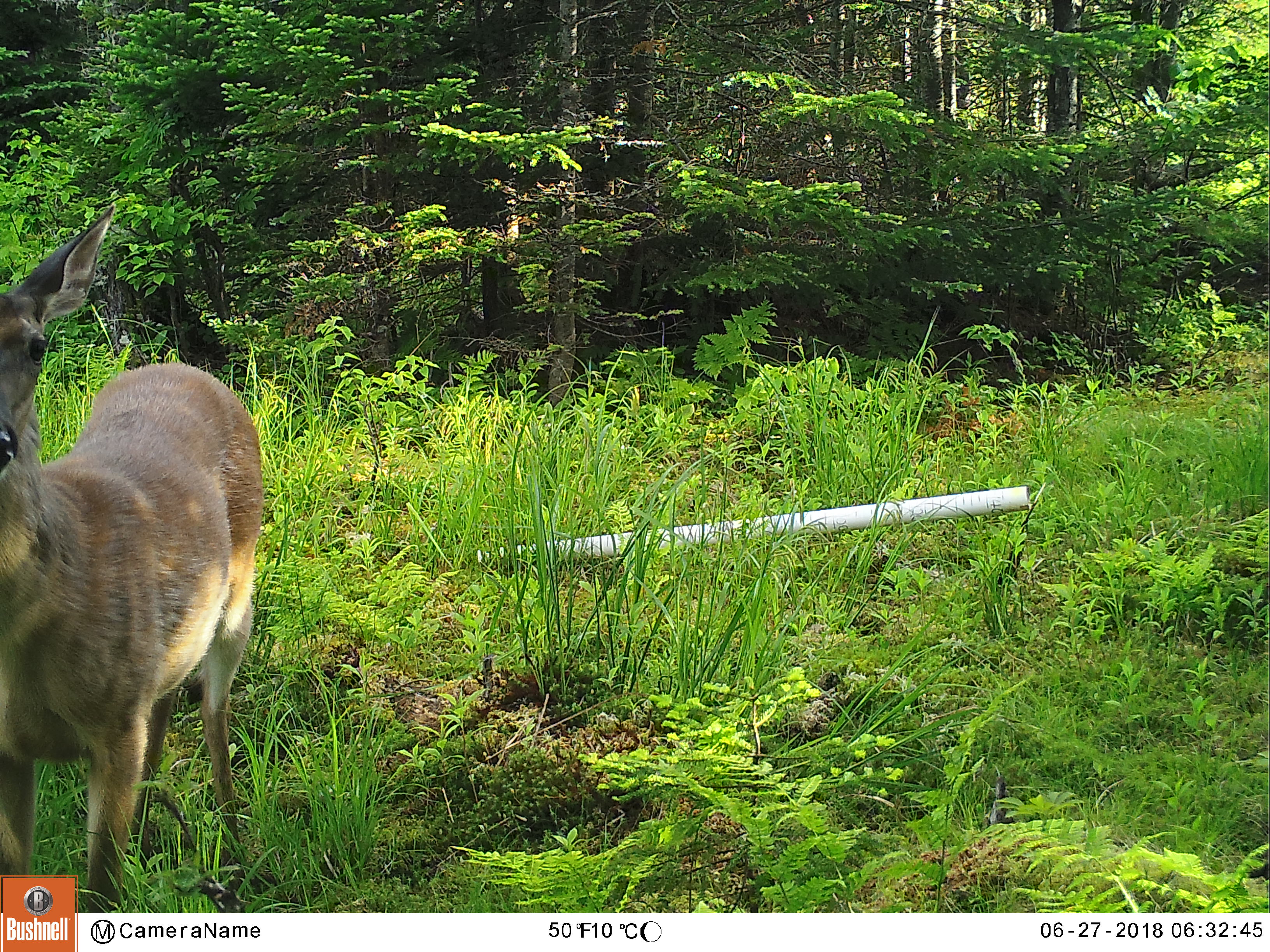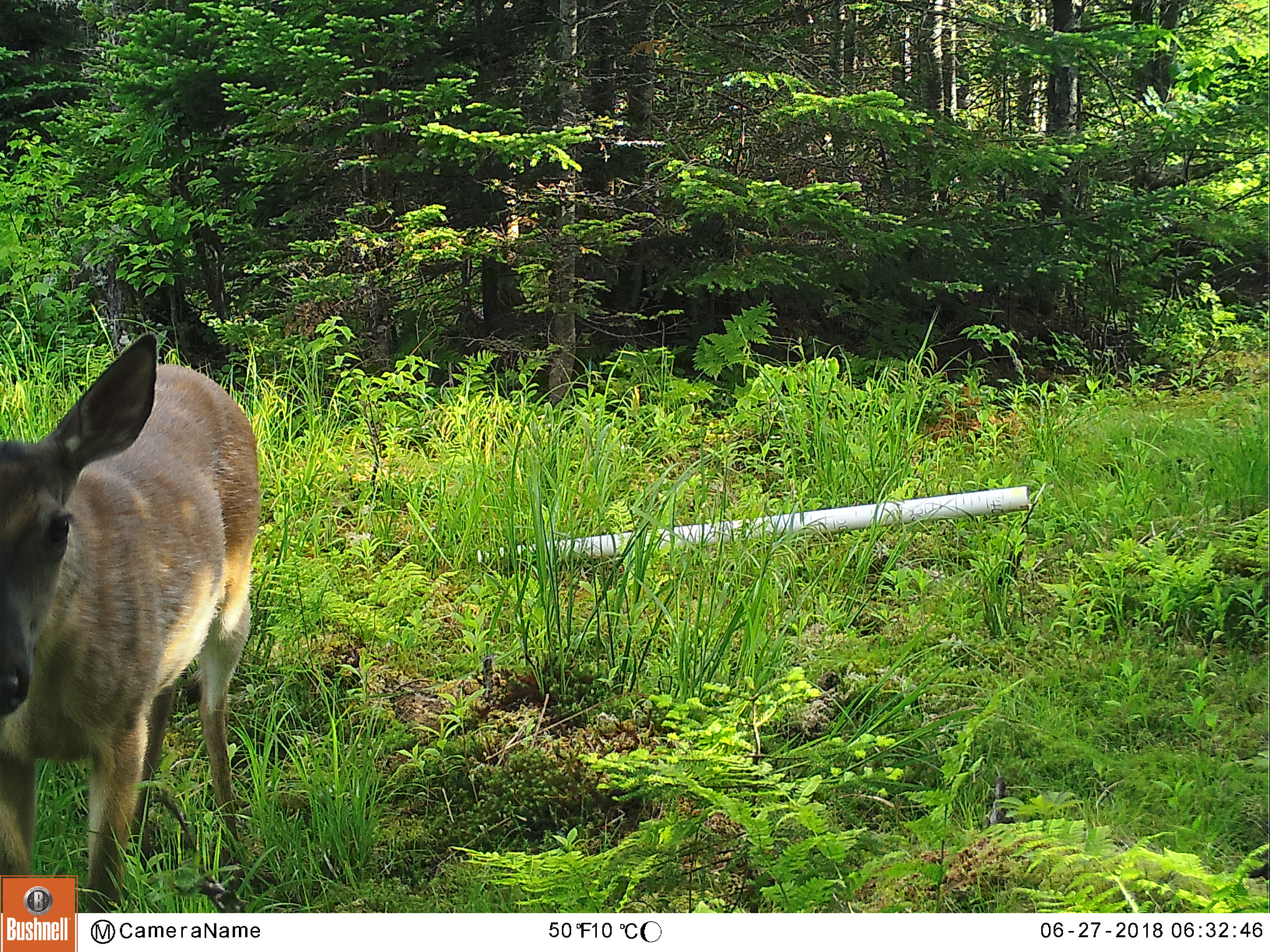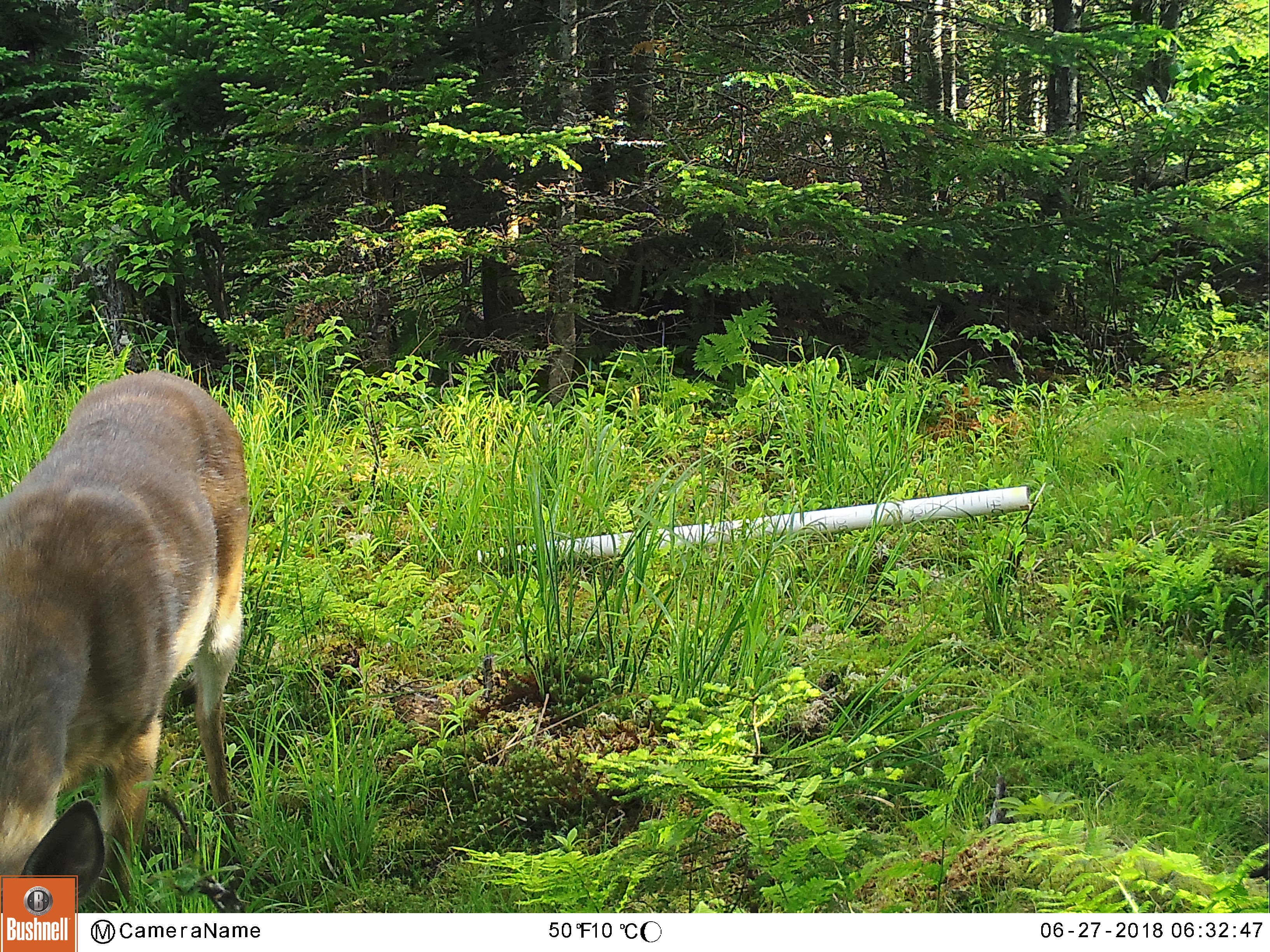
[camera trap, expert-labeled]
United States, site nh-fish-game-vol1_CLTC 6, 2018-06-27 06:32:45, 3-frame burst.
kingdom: Animalia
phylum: Chordata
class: Mammalia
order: Artiodactyla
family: Cervidae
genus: Odocoileus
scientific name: Odocoileus virginianus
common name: white-tailed deer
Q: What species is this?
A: White-tailed deer (Odocoileus virginianus).